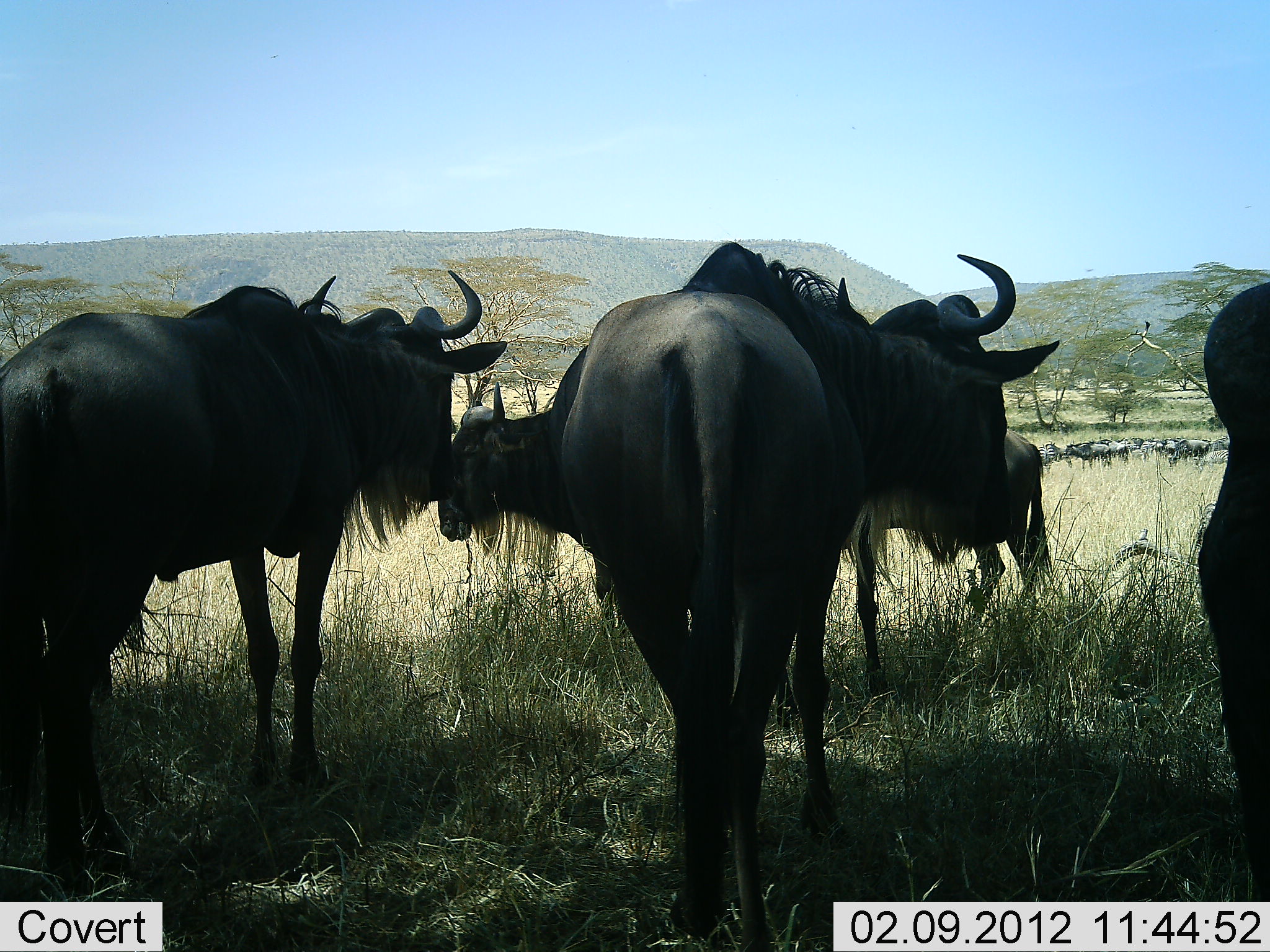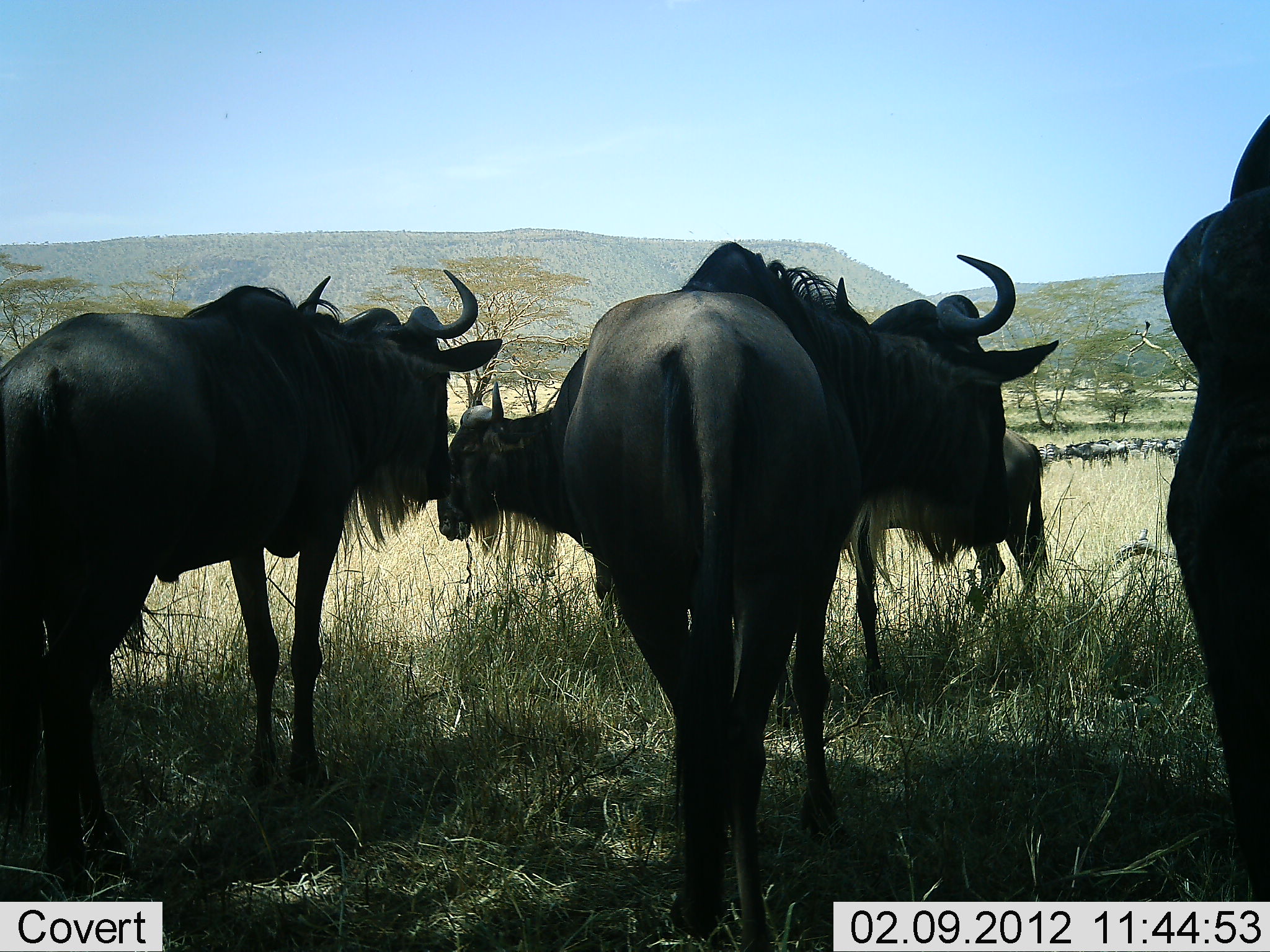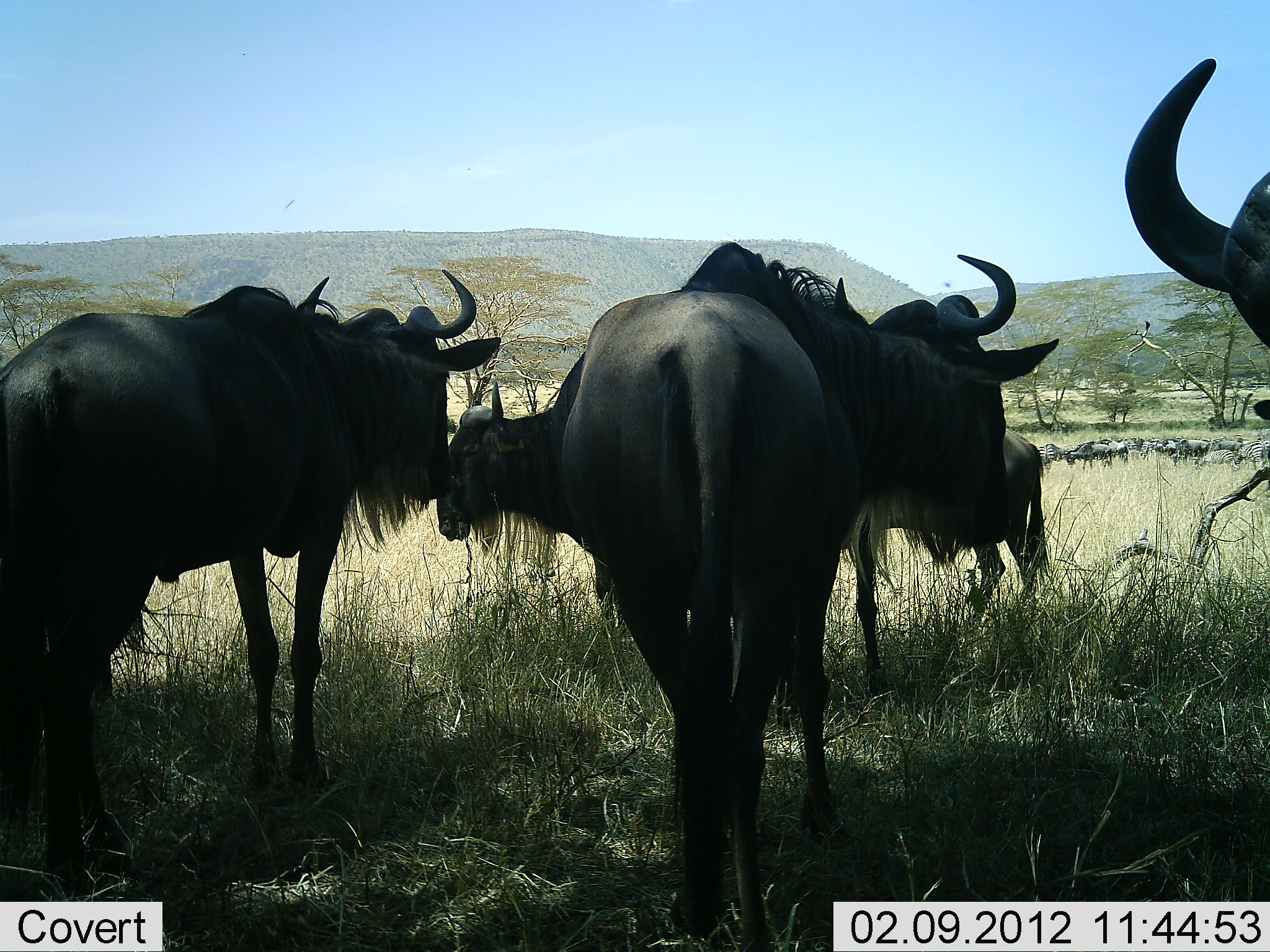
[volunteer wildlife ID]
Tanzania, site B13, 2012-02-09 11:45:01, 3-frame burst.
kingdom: Animalia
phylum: Chordata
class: Mammalia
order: Artiodactyla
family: Bovidae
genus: Connochaetes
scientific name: Connochaetes taurinus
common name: blue wildebeest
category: wildebeest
Wildebeest (blue wildebeest) (Connochaetes taurinus), count 11-50. Behavior (volunteer vote fractions): standing 86%, resting 7%, moving 7%, interacting 0%. Young present (vote fraction): 0%. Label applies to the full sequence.